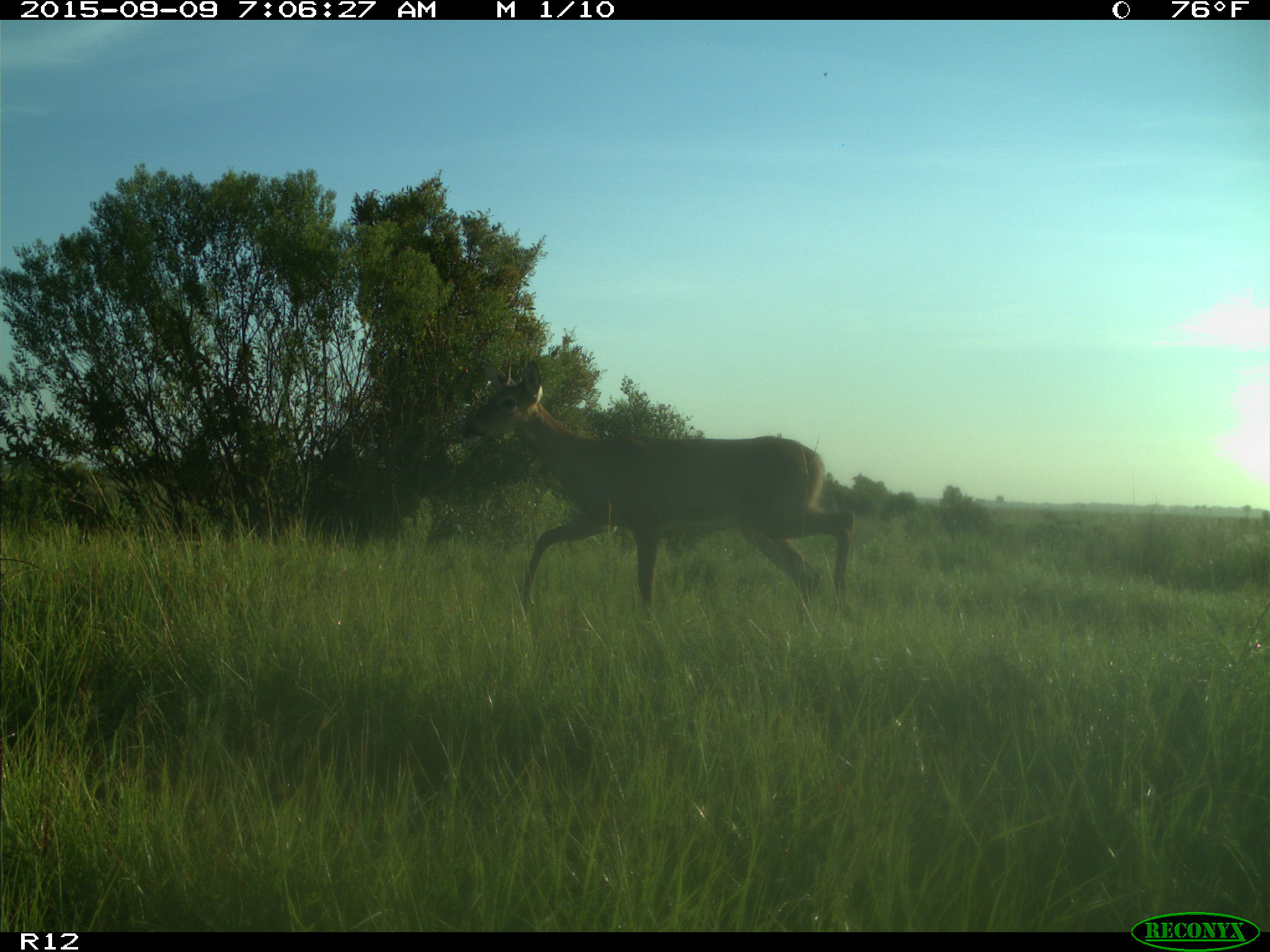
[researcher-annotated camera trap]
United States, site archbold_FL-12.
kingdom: Animalia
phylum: Chordata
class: Mammalia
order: Artiodactyla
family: Cervidae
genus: Odocoileus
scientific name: Odocoileus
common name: deer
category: unidentified deer